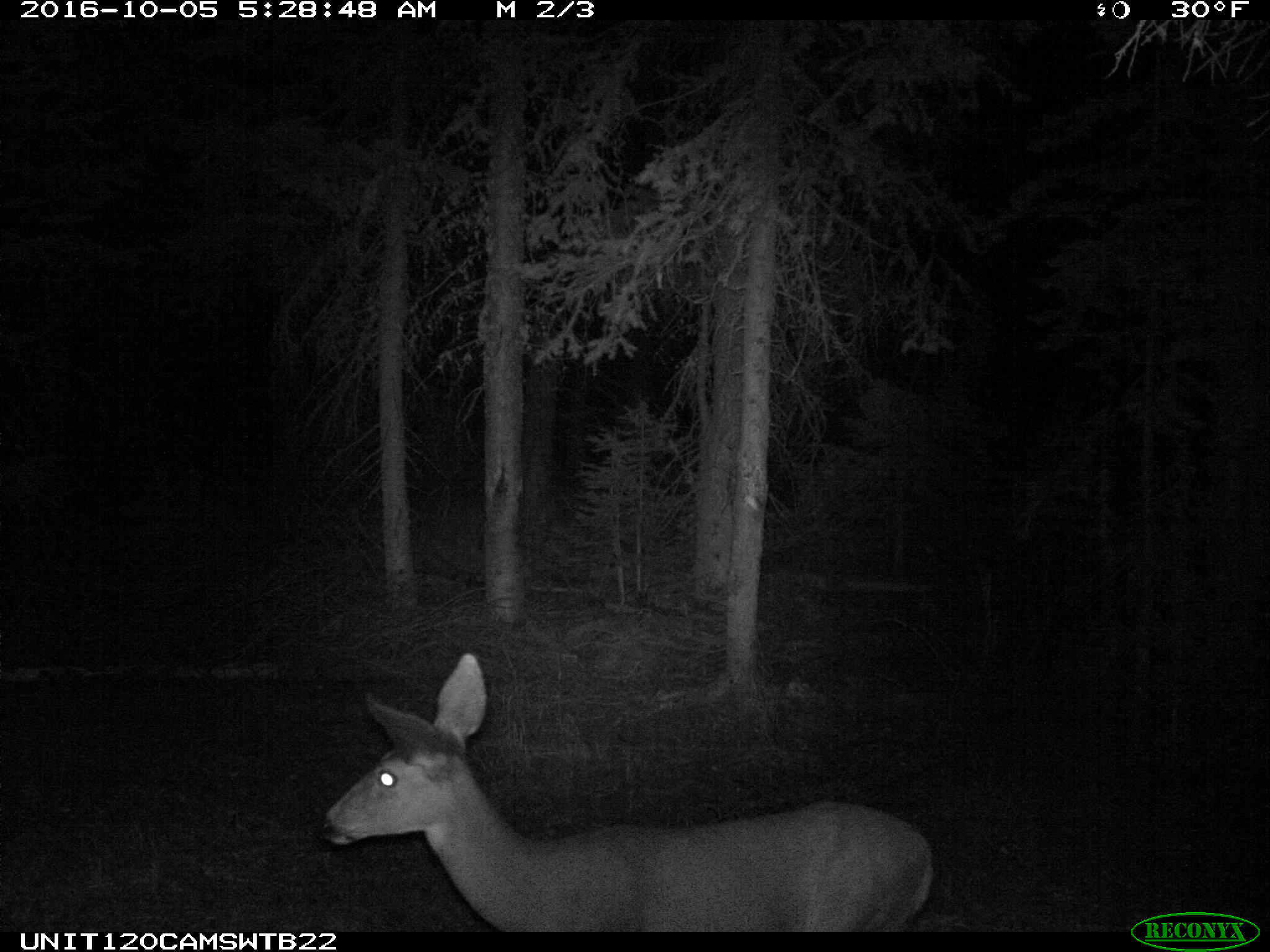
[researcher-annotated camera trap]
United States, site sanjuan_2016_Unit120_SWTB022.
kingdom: Animalia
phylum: Chordata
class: Mammalia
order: Artiodactyla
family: Cervidae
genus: Odocoileus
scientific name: Odocoileus hemionus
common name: mule deer